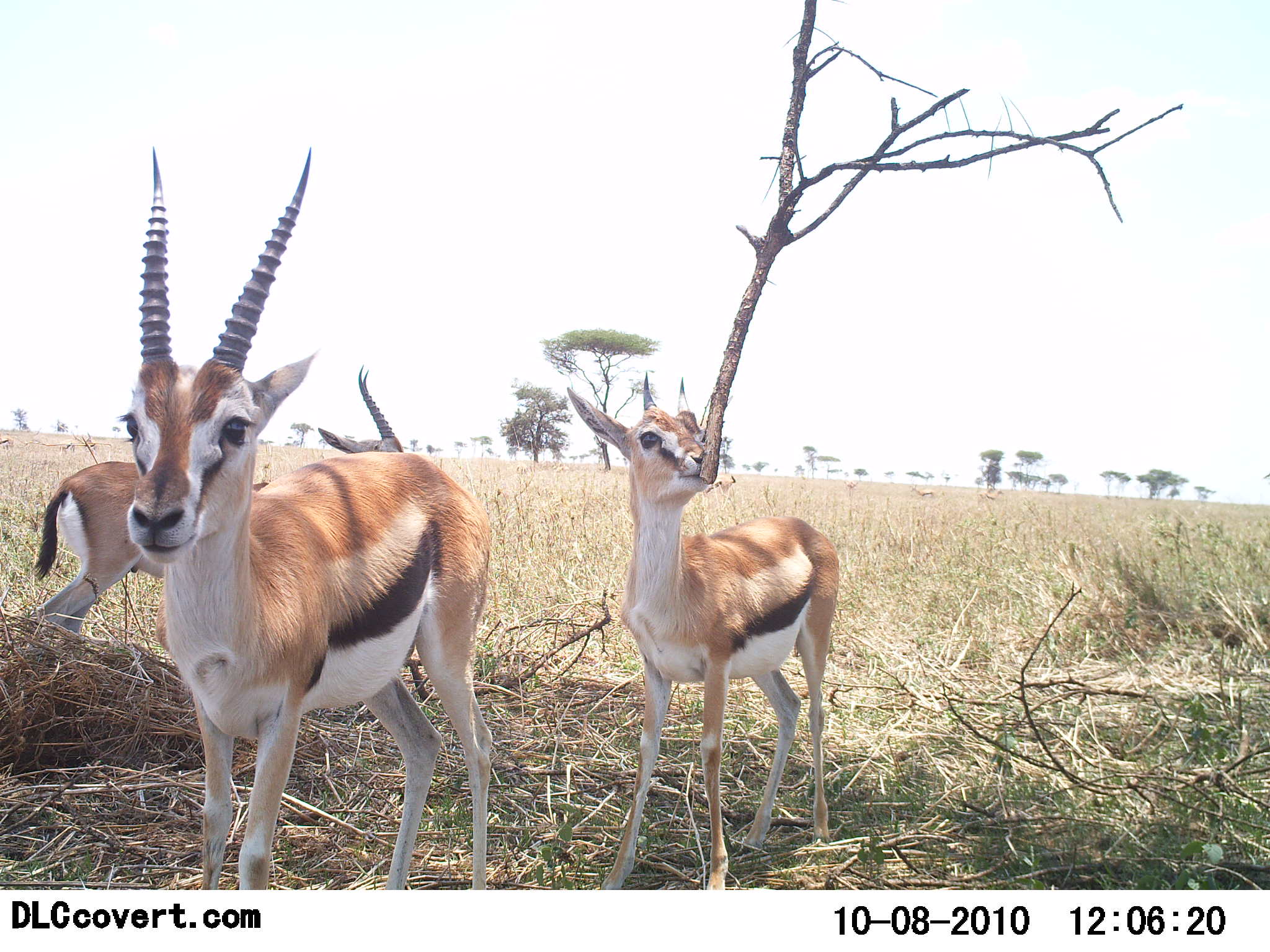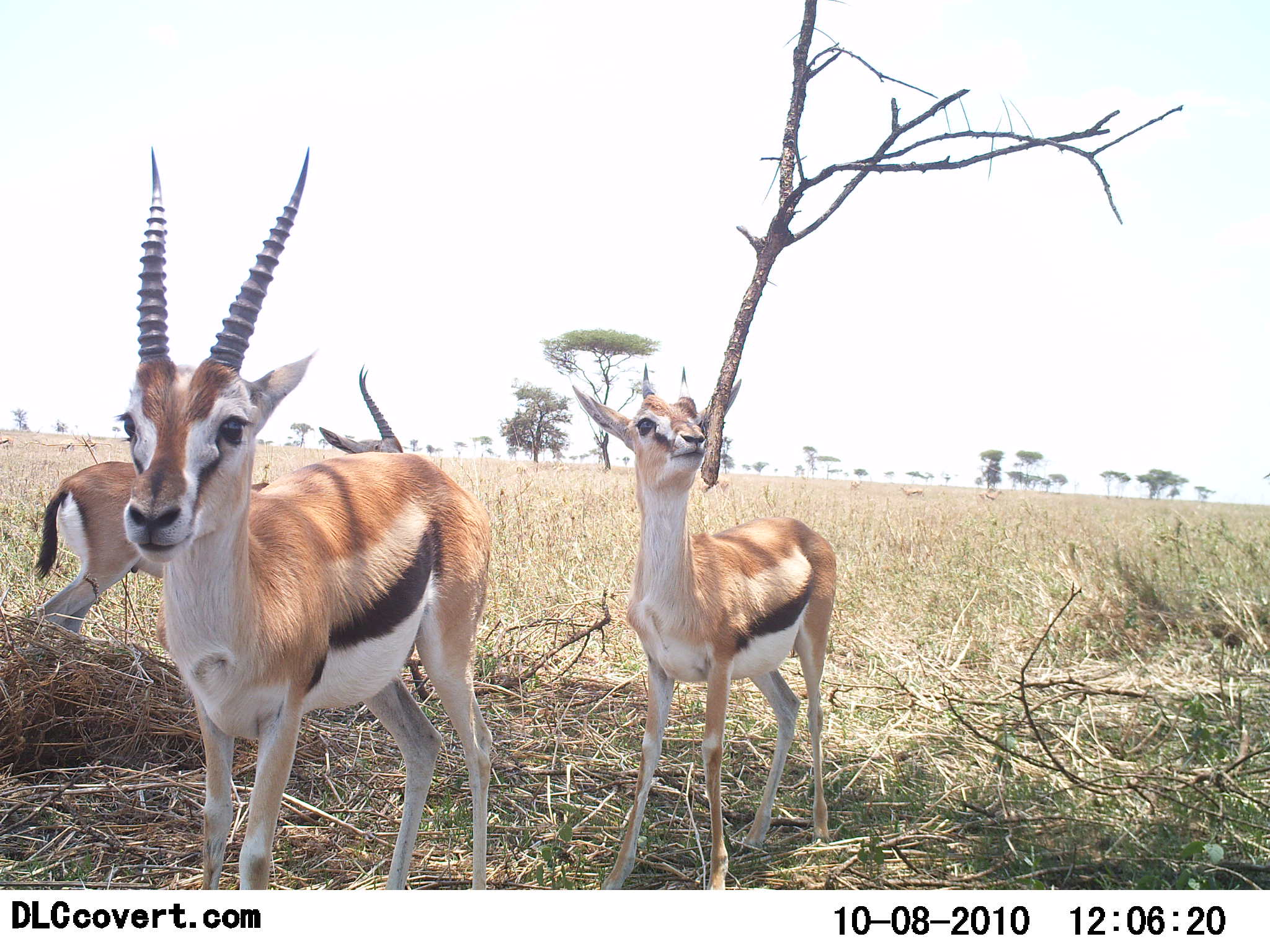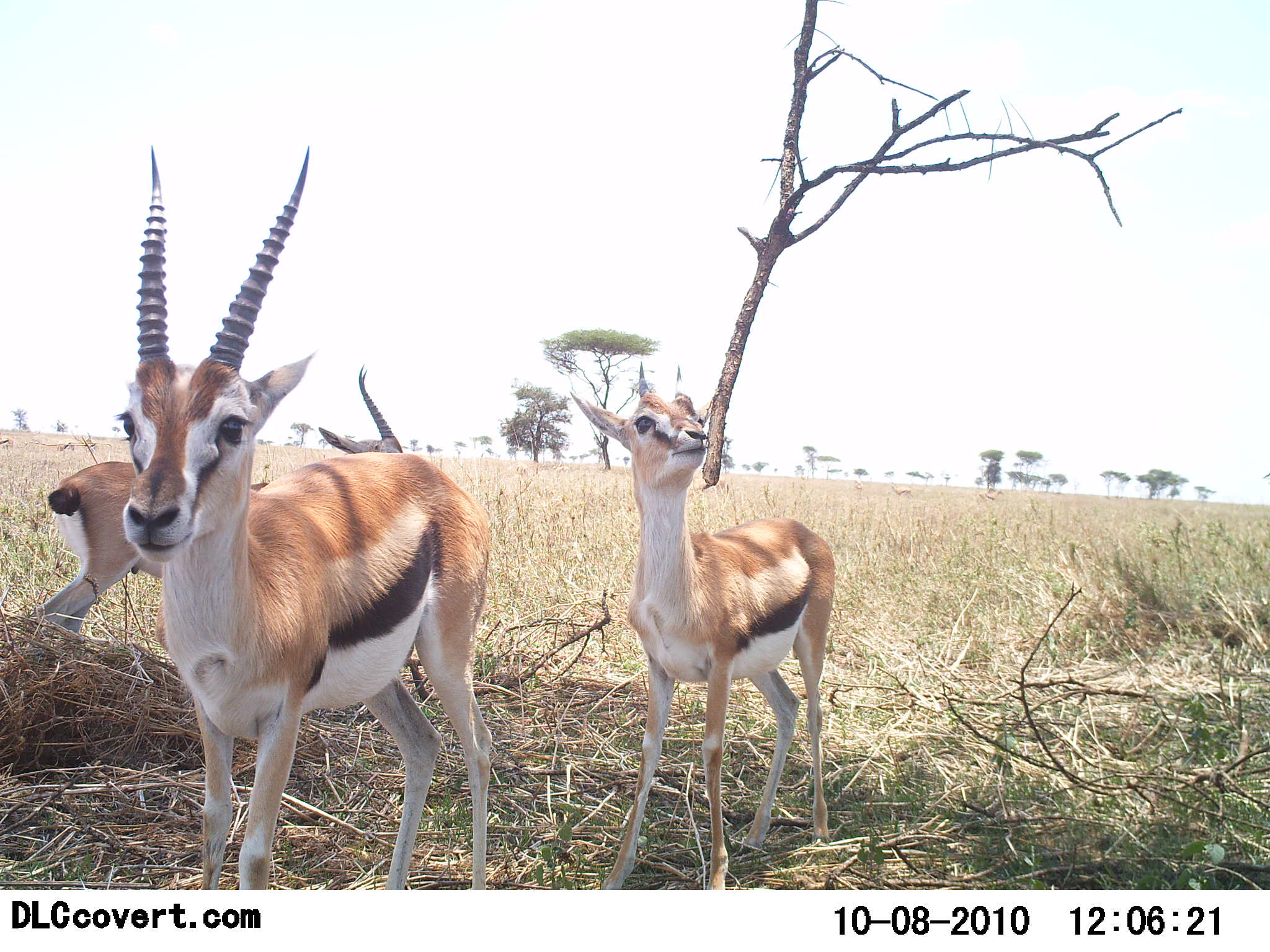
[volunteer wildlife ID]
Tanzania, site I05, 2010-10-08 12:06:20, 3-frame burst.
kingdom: Animalia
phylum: Chordata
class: Mammalia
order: Artiodactyla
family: Bovidae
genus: Eudorcas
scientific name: Eudorcas thomsonii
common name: thomson's gazelle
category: gazellethomsons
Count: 3.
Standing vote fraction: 100%.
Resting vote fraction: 8%.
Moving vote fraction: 0%.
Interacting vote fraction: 17%.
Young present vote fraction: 0%.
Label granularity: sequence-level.